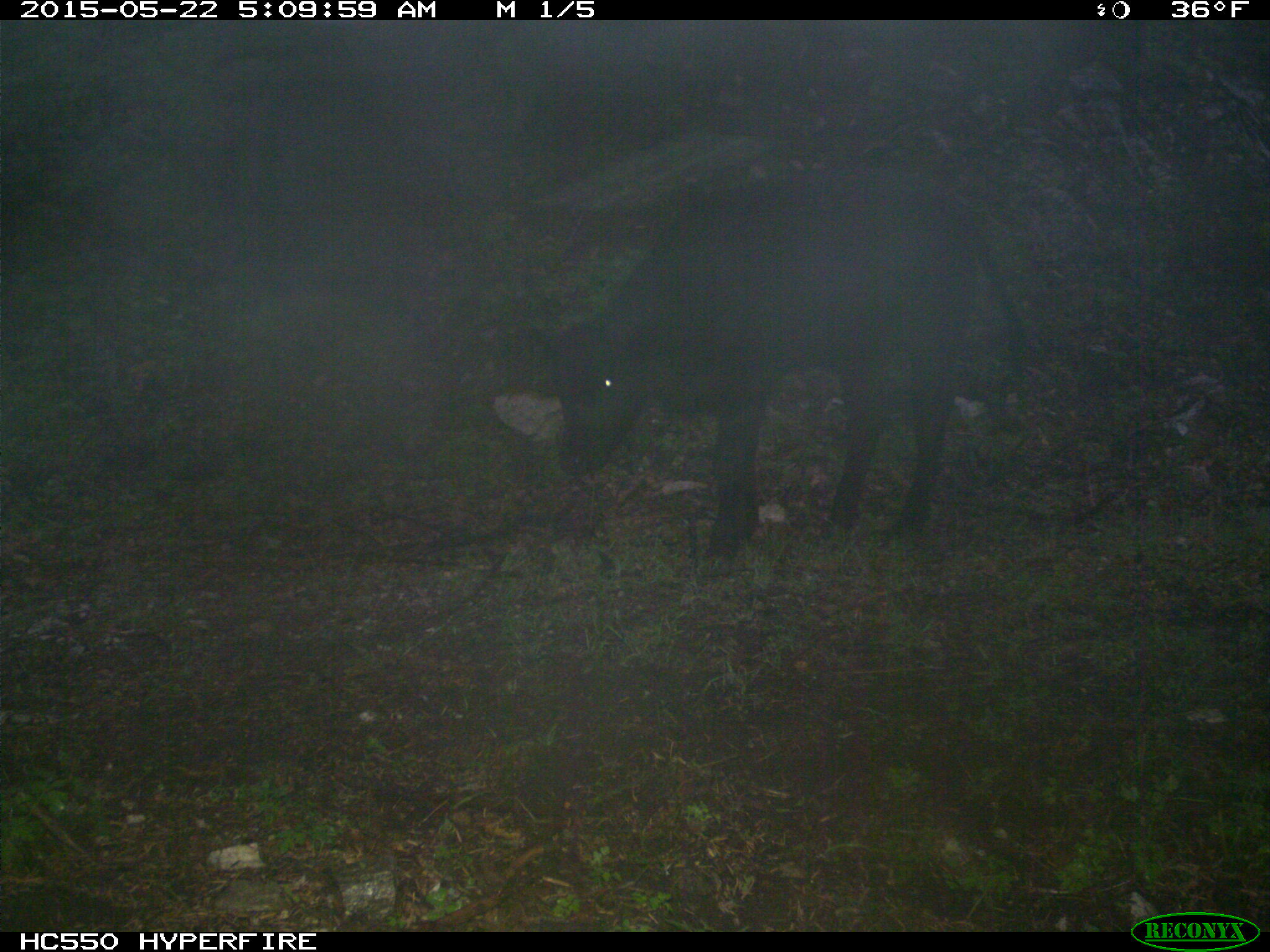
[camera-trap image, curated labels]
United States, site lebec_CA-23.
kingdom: Animalia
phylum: Chordata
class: Mammalia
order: Artiodactyla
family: Bovidae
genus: Bos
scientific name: Bos taurus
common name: domestic cow